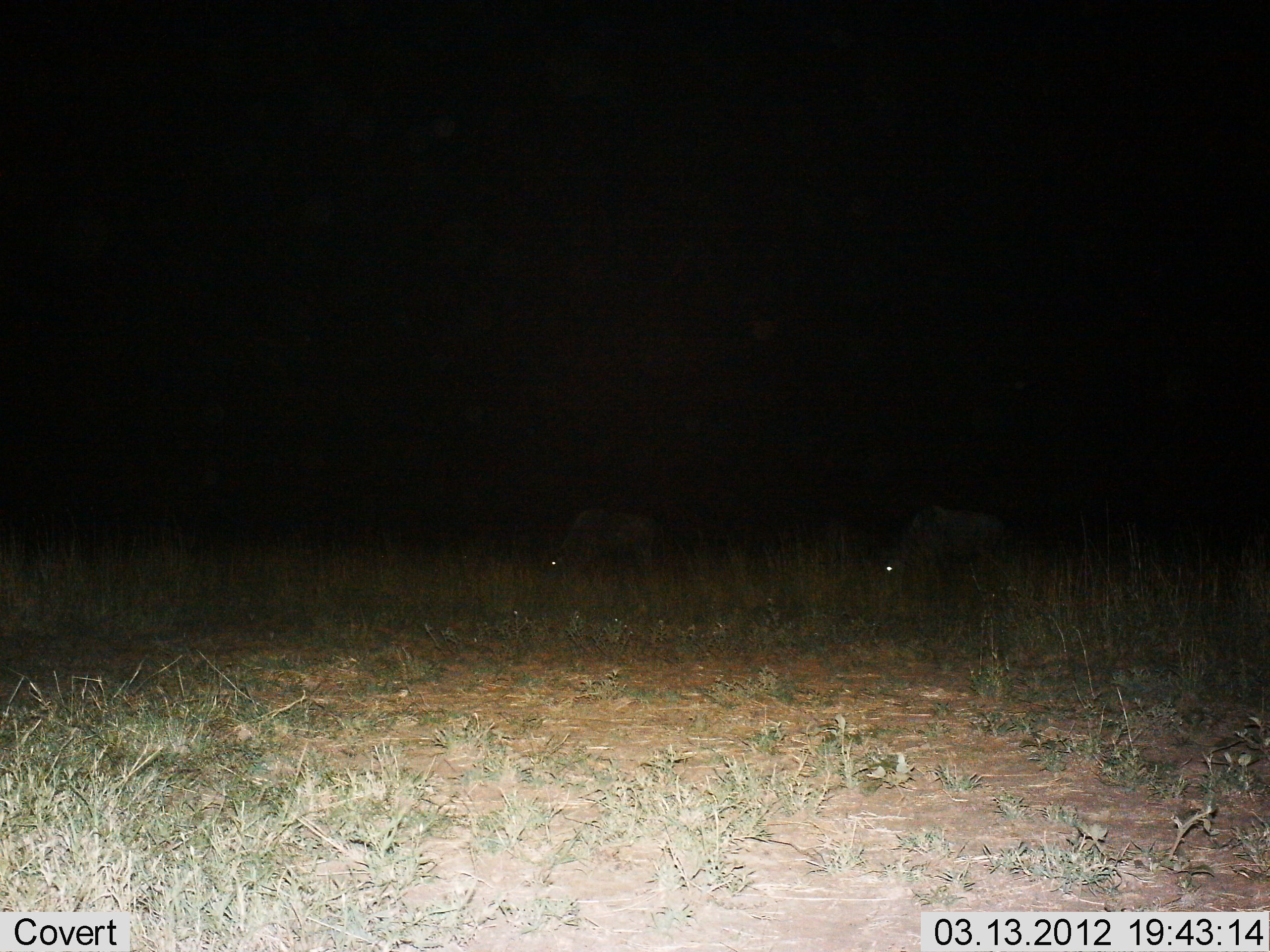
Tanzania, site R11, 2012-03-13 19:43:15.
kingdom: Animalia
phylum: Chordata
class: Mammalia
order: Artiodactyla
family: Bovidae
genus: Connochaetes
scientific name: Connochaetes taurinus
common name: blue wildebeest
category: wildebeest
Wildebeest (blue wildebeest) (Connochaetes taurinus), count 2. Behavior (volunteer vote fractions): standing 15%, resting 0%, moving 5%, interacting 0%. Young present (vote fraction): 0%. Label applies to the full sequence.